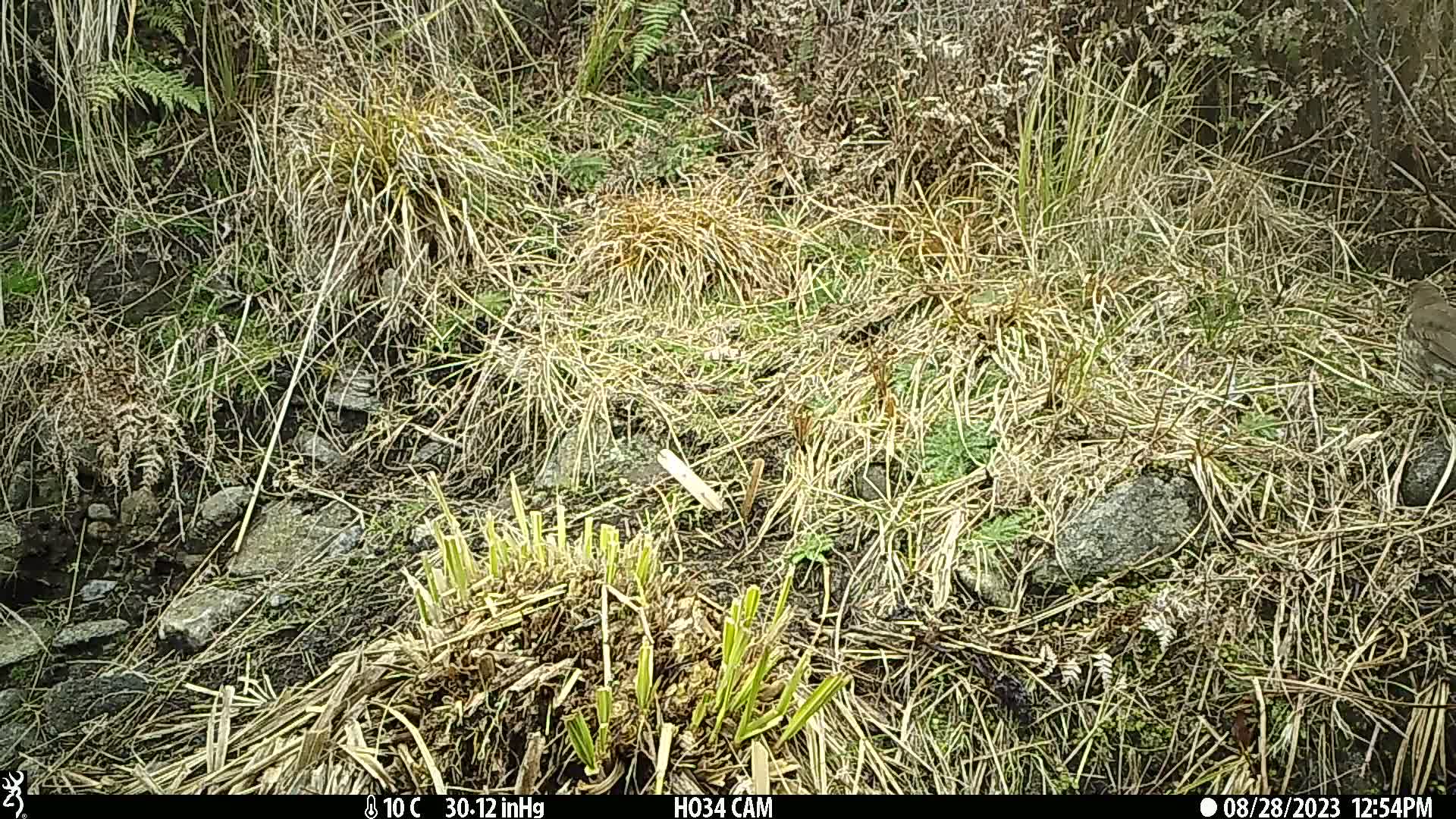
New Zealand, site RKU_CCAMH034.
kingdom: Animalia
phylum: Chordata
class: Aves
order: Passeriformes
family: Turdidae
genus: Turdus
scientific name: Turdus philomelos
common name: song thrush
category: thrush